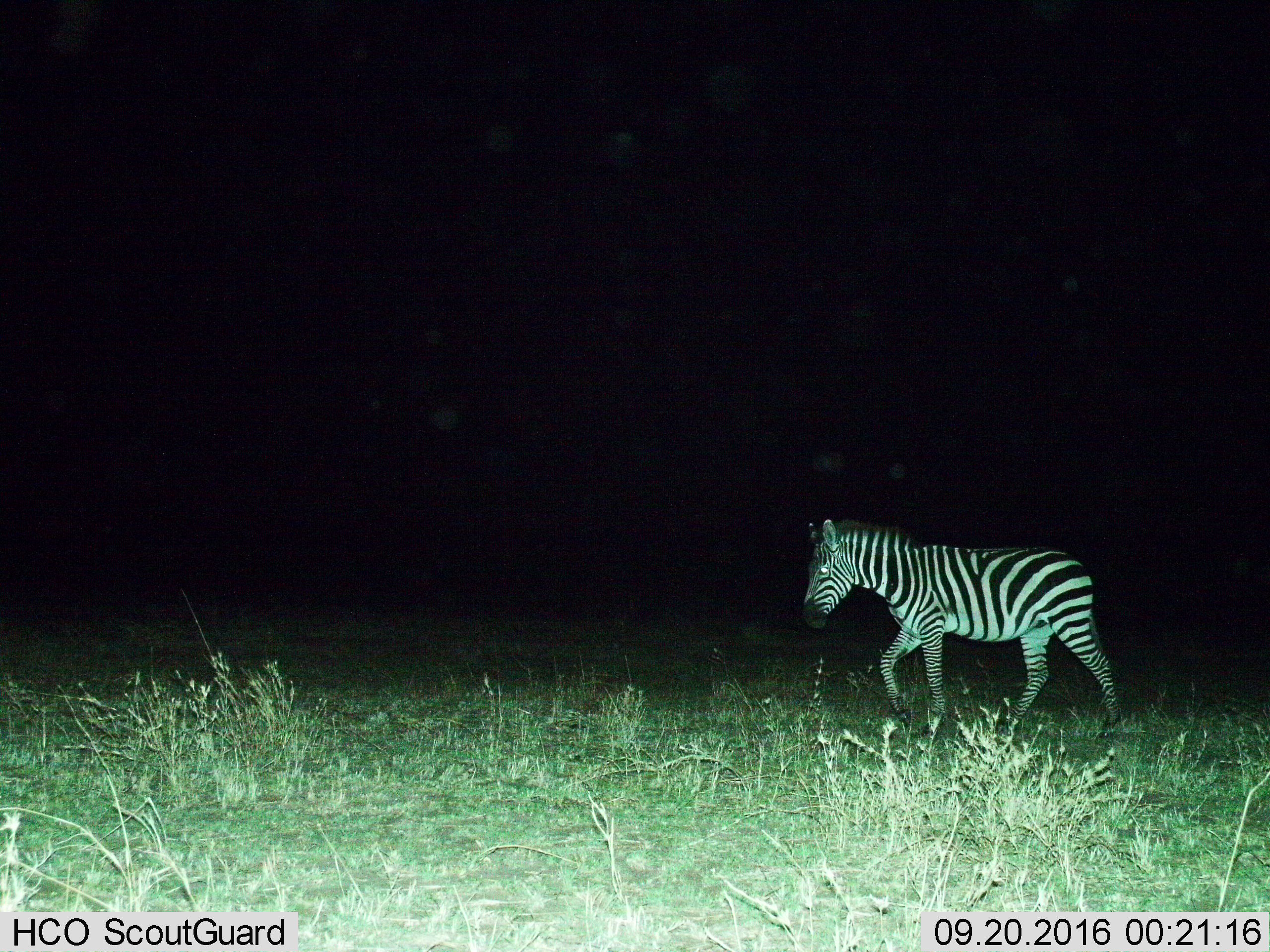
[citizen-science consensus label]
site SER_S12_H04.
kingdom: Animalia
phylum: Chordata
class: Mammalia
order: Perissodactyla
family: Equidae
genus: Equus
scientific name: Equus quagga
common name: plains zebra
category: zebraplains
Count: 1.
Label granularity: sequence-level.